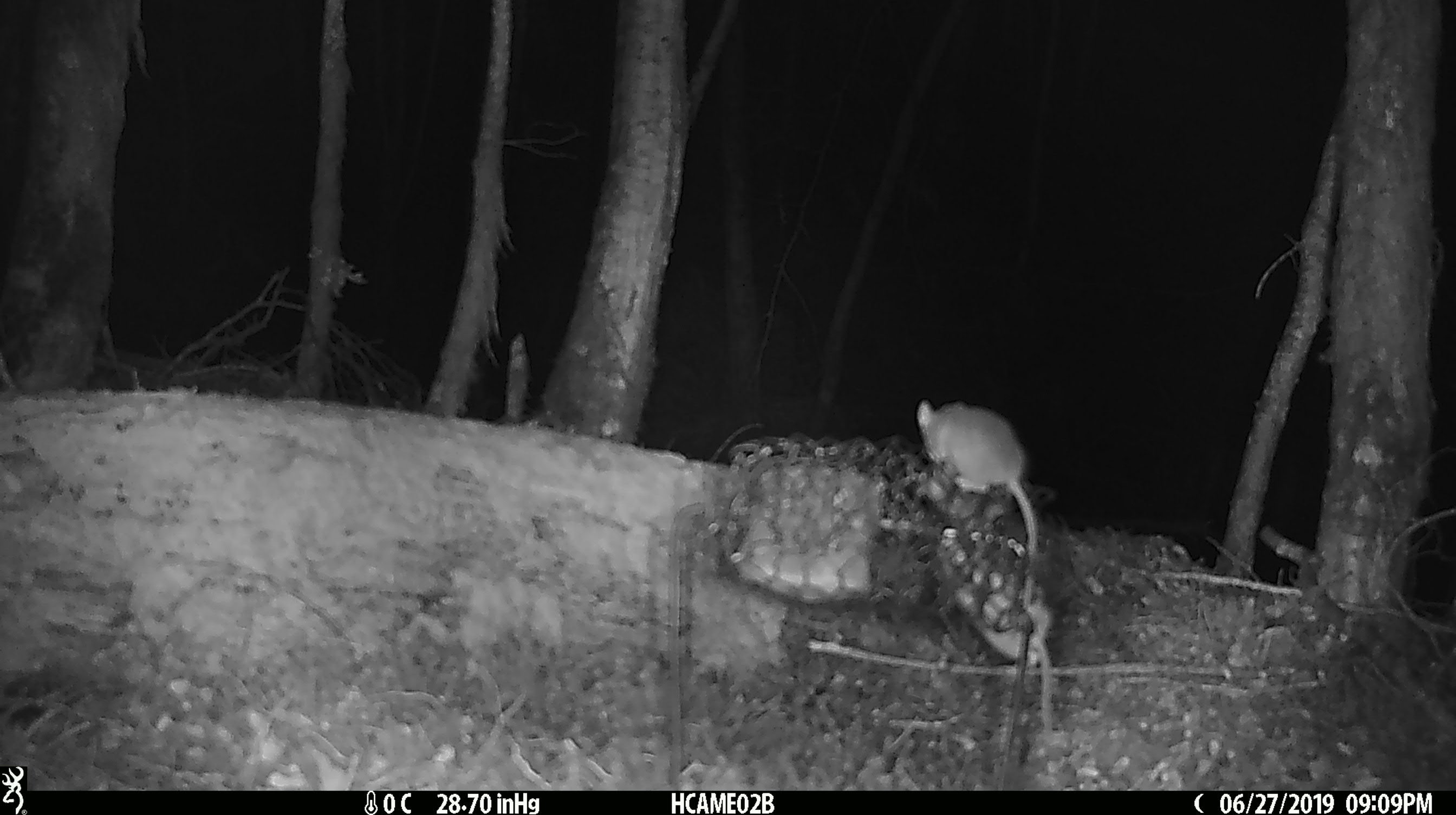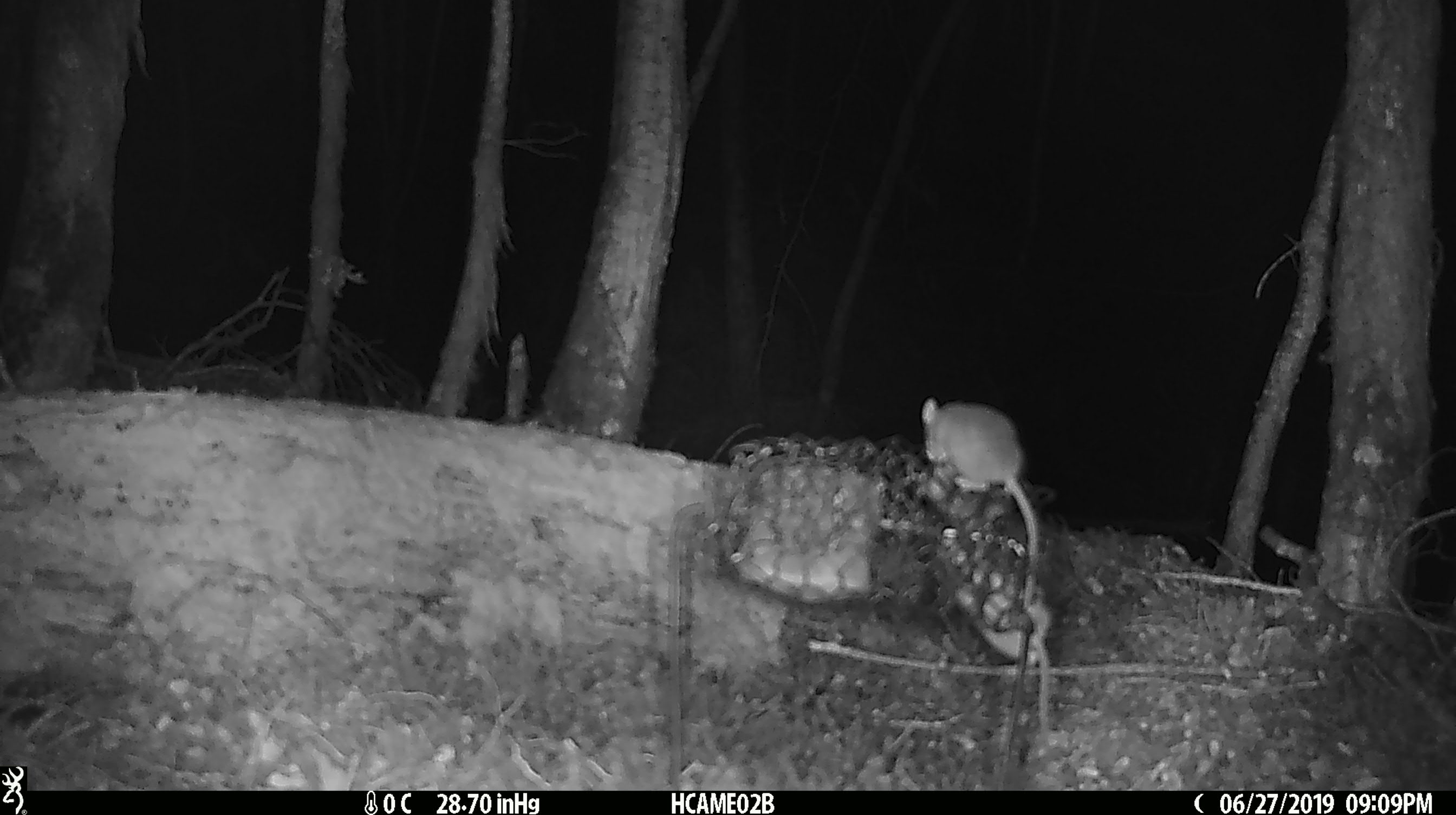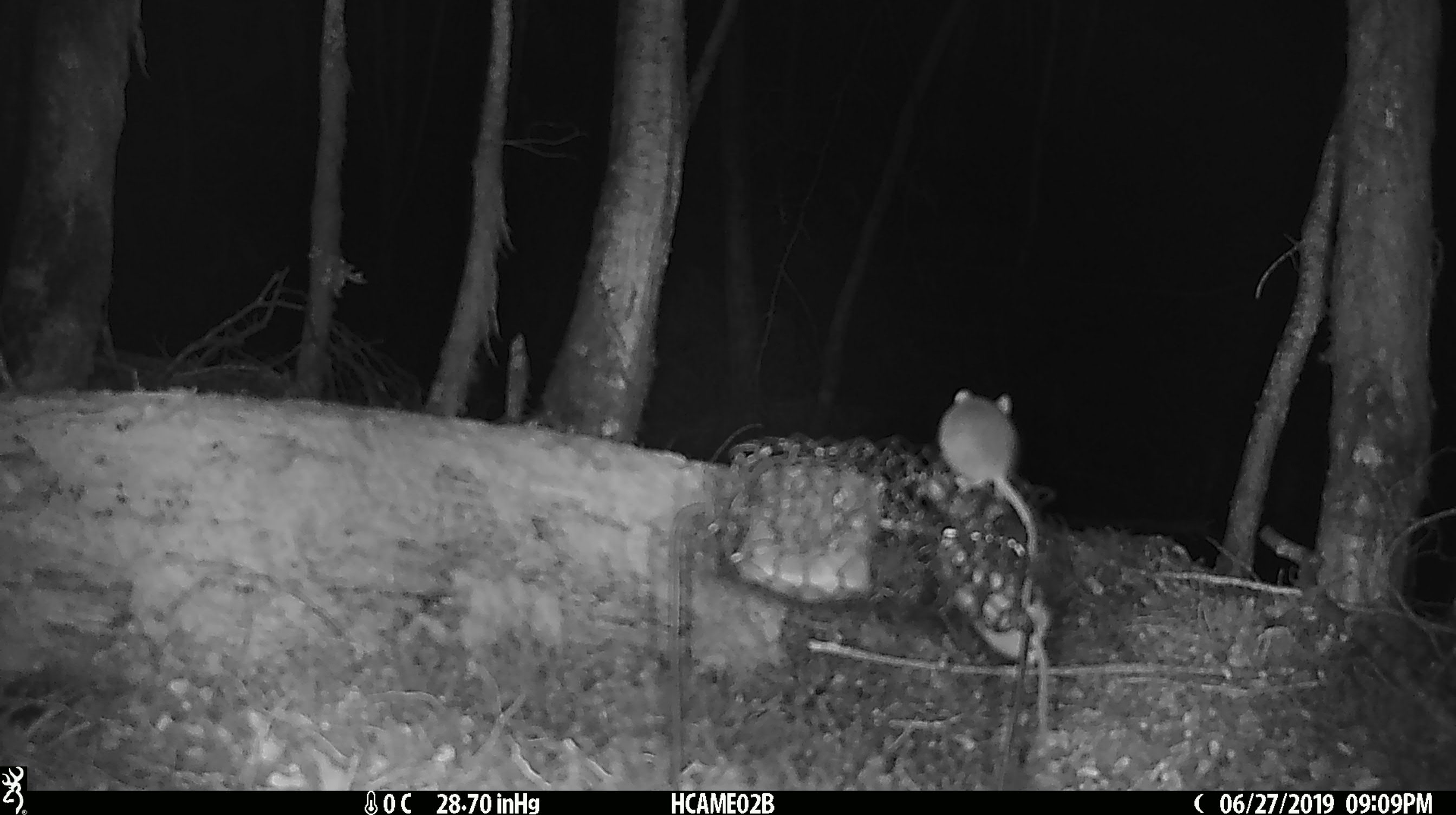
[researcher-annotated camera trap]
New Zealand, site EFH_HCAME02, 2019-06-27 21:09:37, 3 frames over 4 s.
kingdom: Animalia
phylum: Chordata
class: Mammalia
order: Rodentia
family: Muridae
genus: Mus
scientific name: Mus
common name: mouse